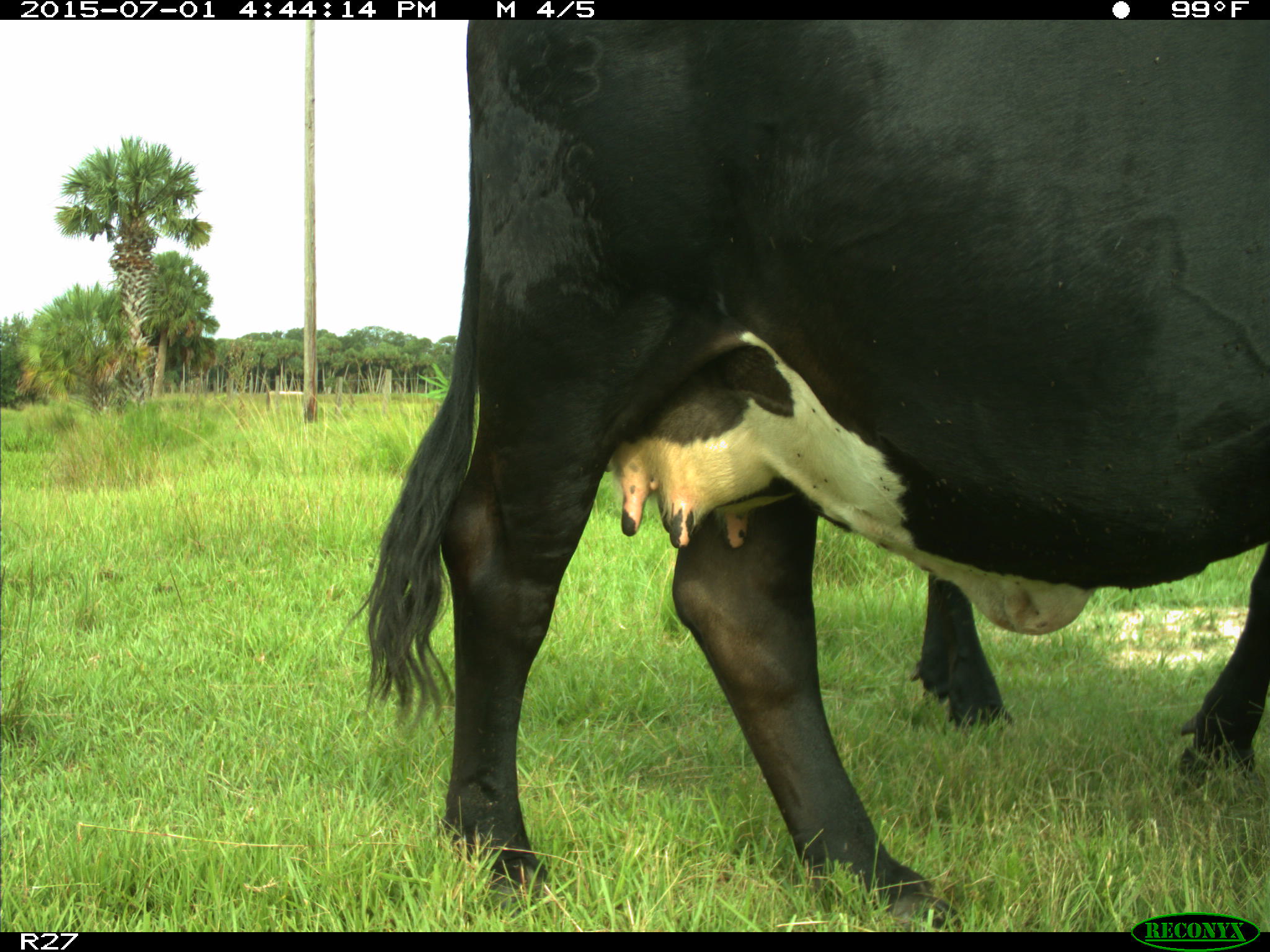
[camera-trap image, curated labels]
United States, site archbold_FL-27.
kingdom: Animalia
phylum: Chordata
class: Mammalia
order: Artiodactyla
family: Bovidae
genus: Bos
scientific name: Bos taurus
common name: domestic cow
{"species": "Bos taurus (domestic cow)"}